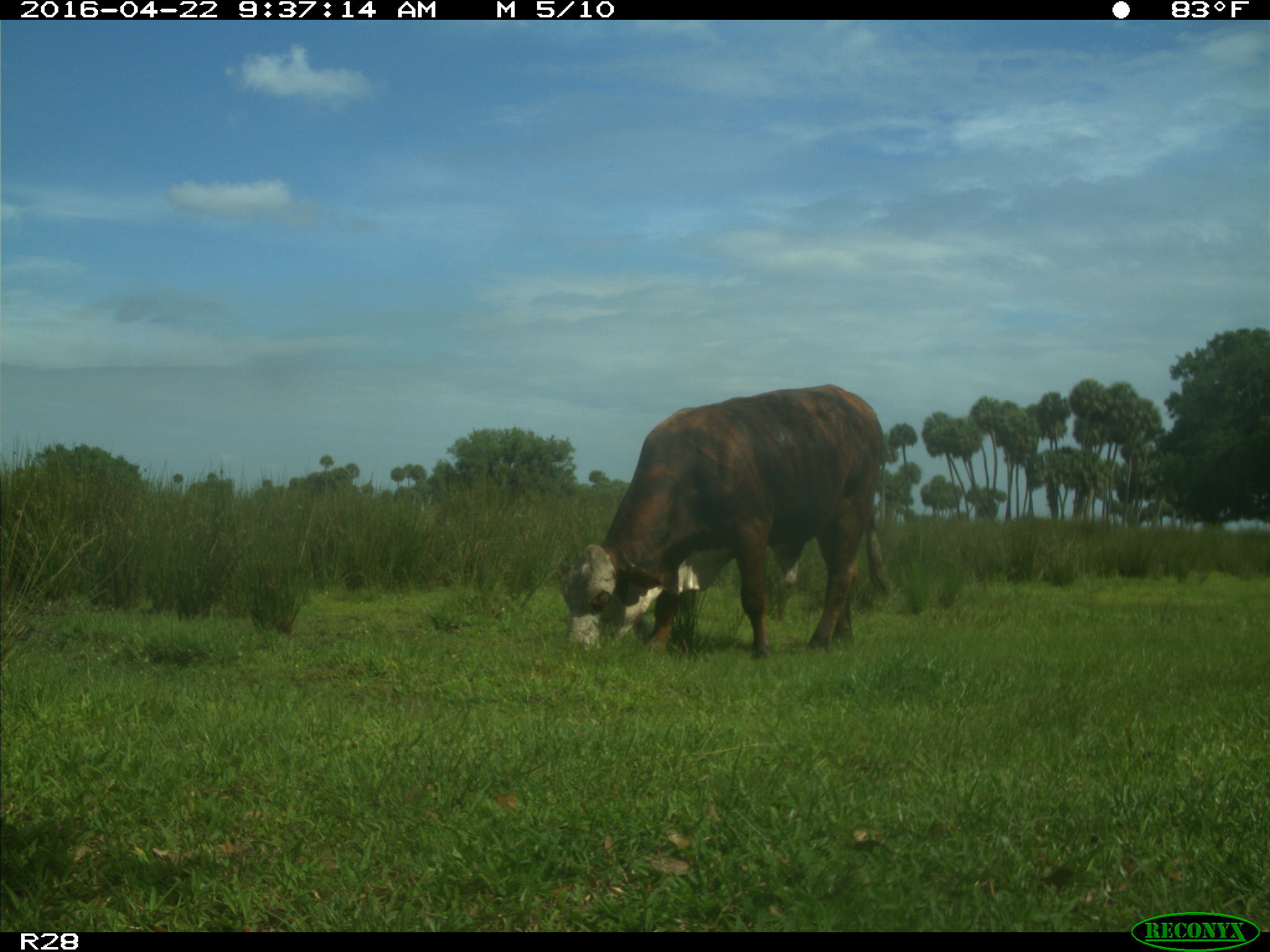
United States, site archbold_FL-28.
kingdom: Animalia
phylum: Chordata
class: Mammalia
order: Artiodactyla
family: Bovidae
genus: Bos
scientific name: Bos taurus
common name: domestic cow